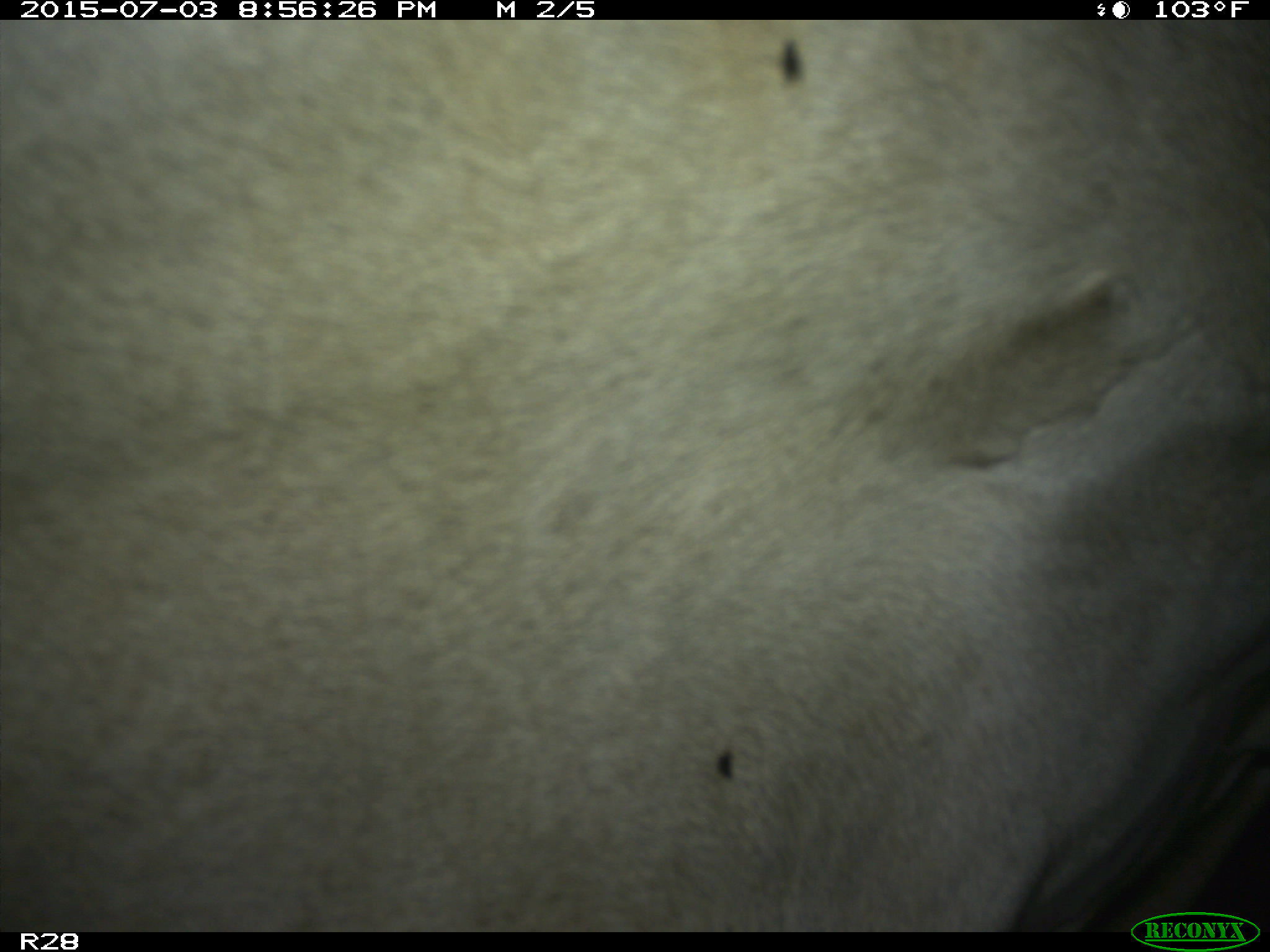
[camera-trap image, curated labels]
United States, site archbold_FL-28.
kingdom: Animalia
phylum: Chordata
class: Mammalia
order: Artiodactyla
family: Bovidae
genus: Bos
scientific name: Bos taurus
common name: domestic cow